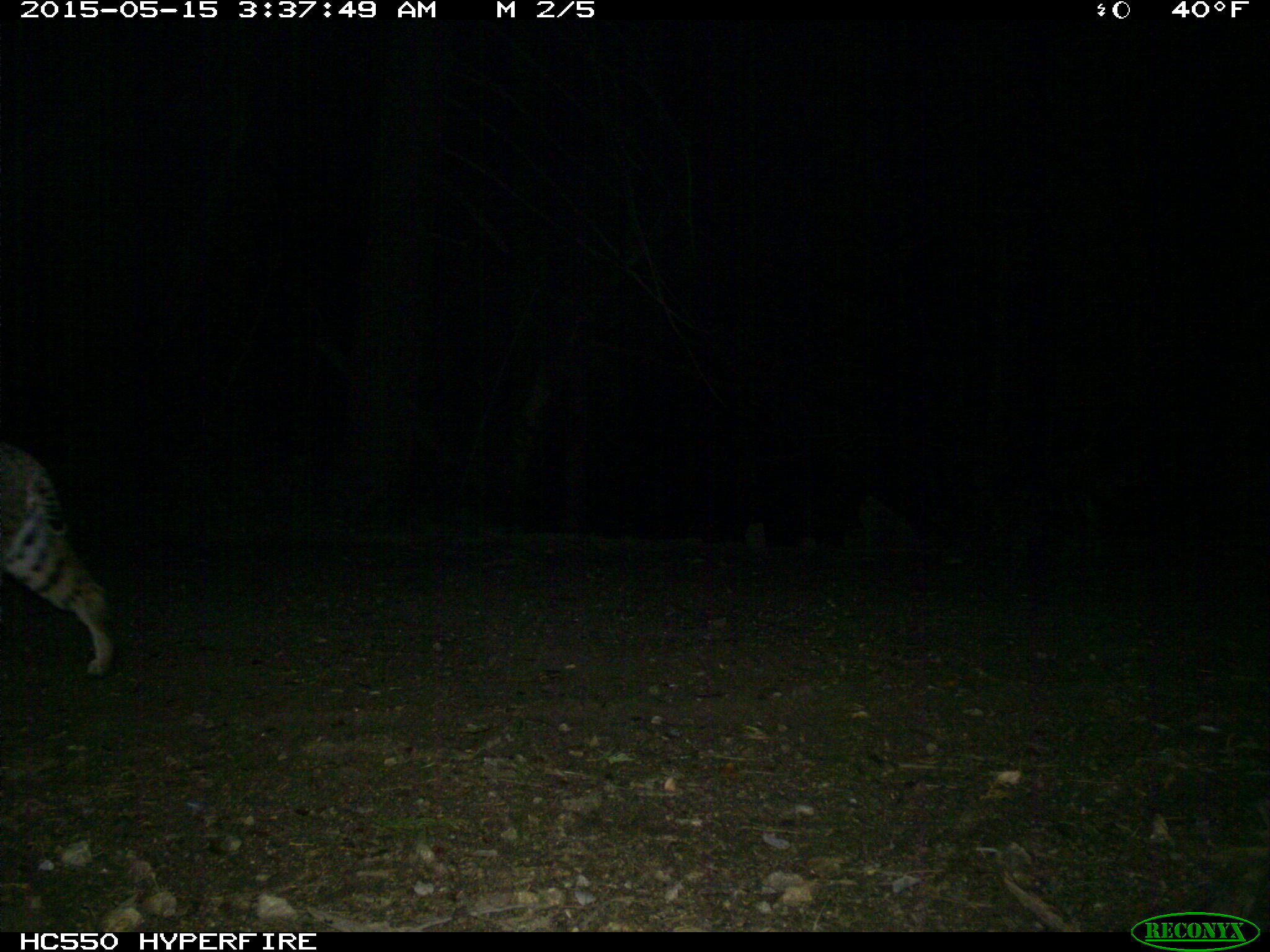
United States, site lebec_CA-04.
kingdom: Animalia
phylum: Chordata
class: Mammalia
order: Carnivora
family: Felidae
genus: Lynx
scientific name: Lynx rufus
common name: bobcat